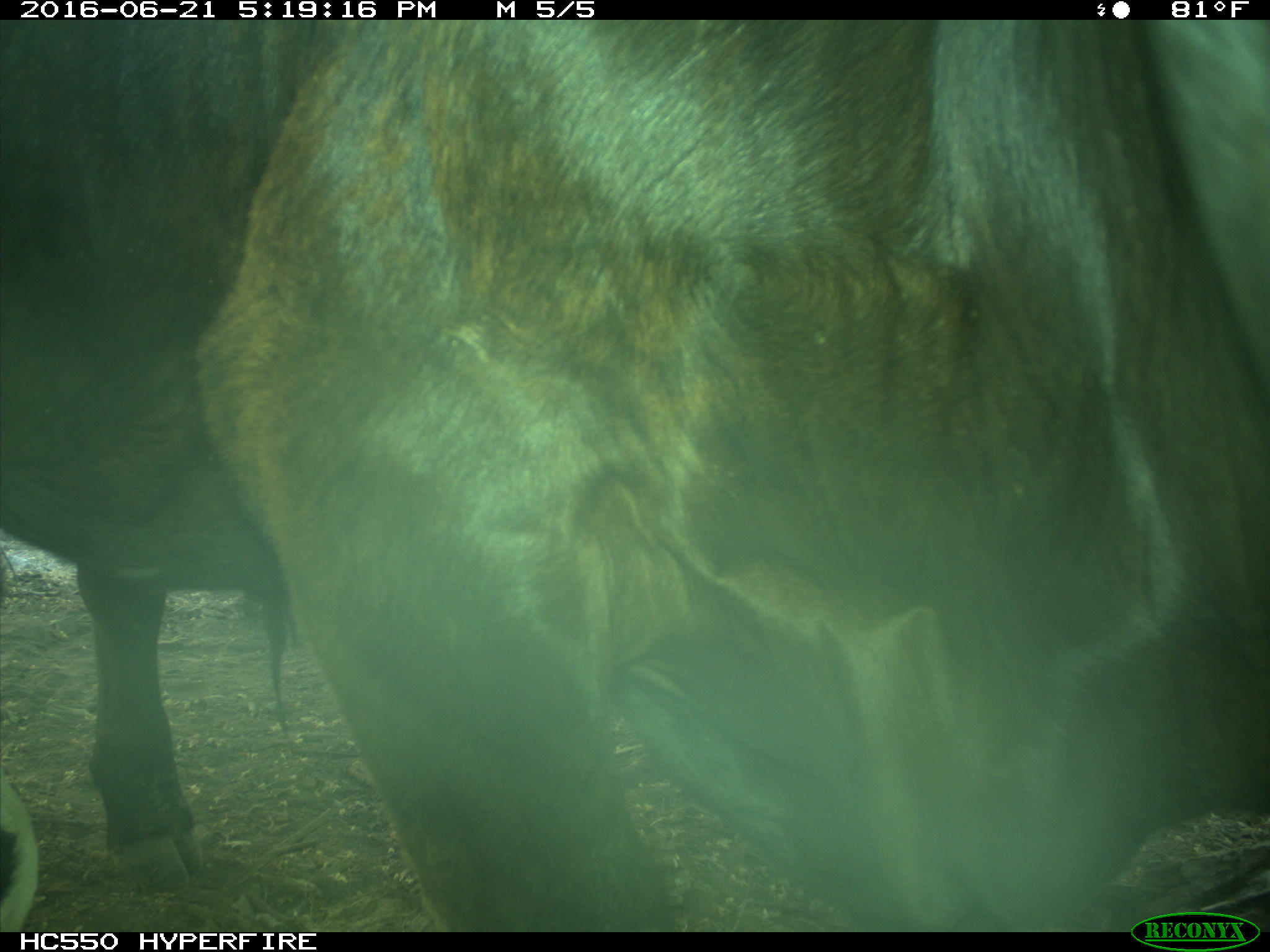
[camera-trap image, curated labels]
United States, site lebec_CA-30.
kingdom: Animalia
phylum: Chordata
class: Mammalia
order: Artiodactyla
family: Bovidae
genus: Bos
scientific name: Bos taurus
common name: domestic cow